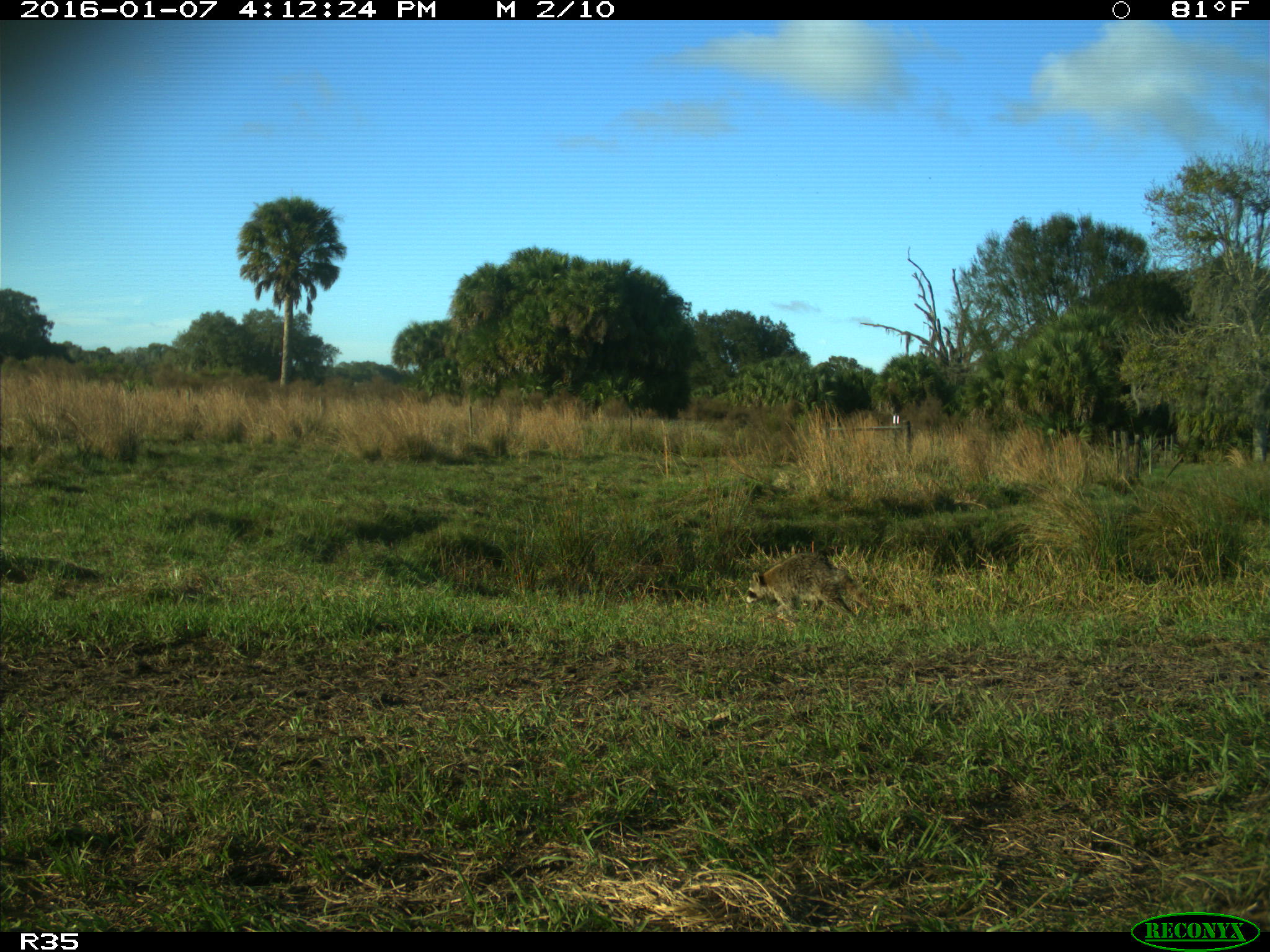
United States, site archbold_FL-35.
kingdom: Animalia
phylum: Chordata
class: Mammalia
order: Carnivora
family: Procyonidae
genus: Procyon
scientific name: Procyon lotor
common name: common raccoon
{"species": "Procyon lotor (common raccoon)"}